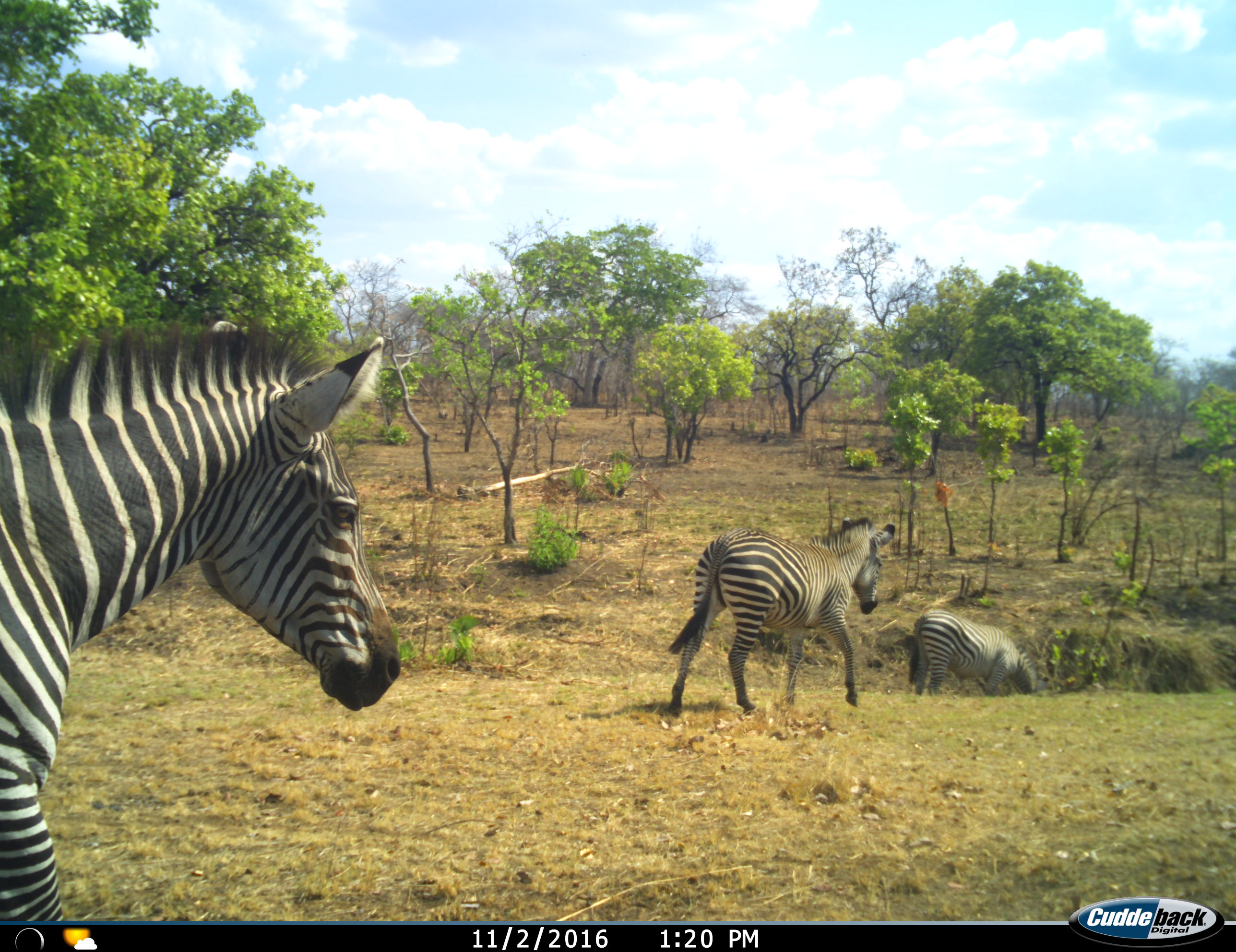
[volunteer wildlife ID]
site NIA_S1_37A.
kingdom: Animalia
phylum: Chordata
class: Mammalia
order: Perissodactyla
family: Equidae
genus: Equus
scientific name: Equus quagga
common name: plains zebra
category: zebraplains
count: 3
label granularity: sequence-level